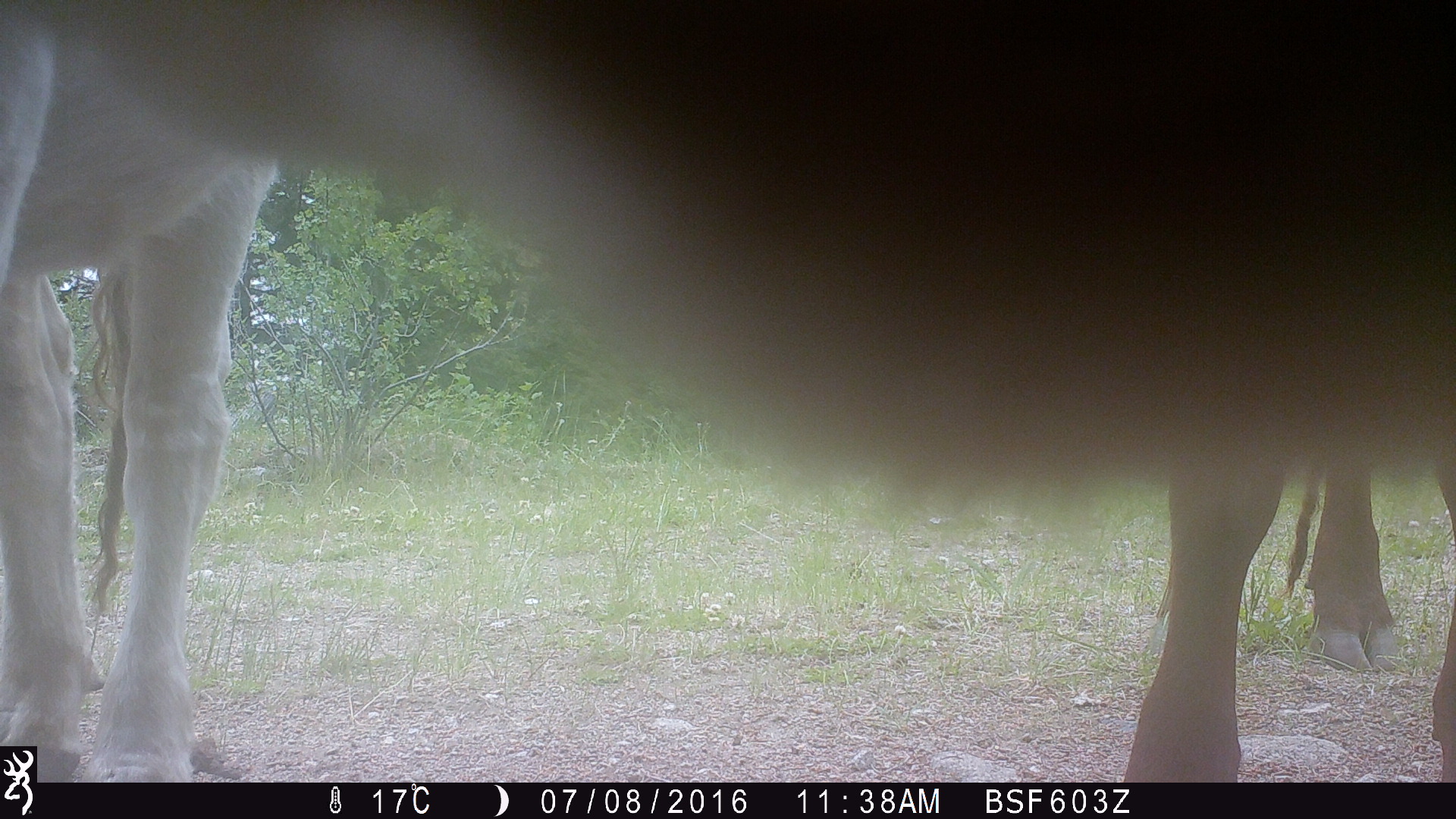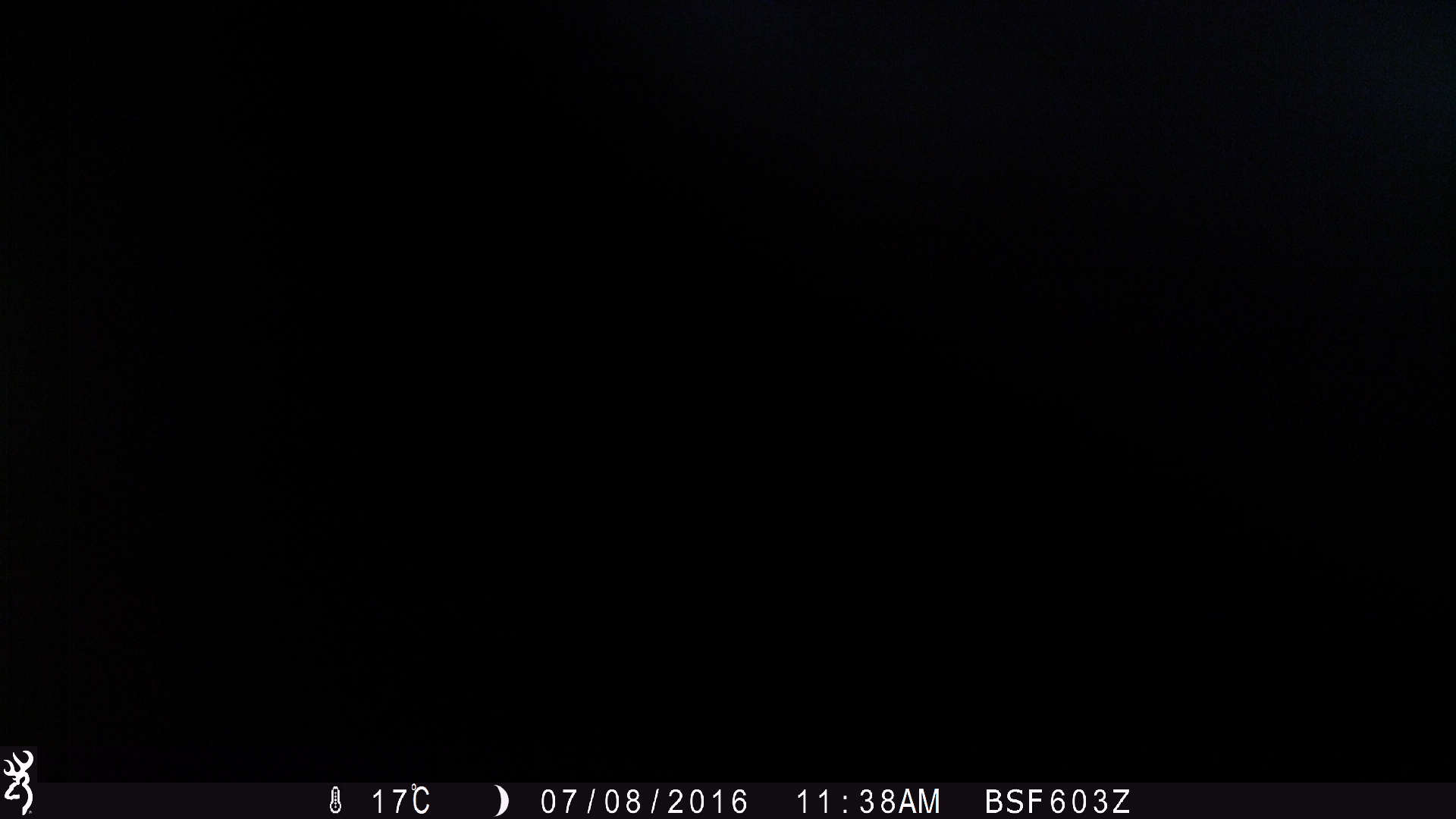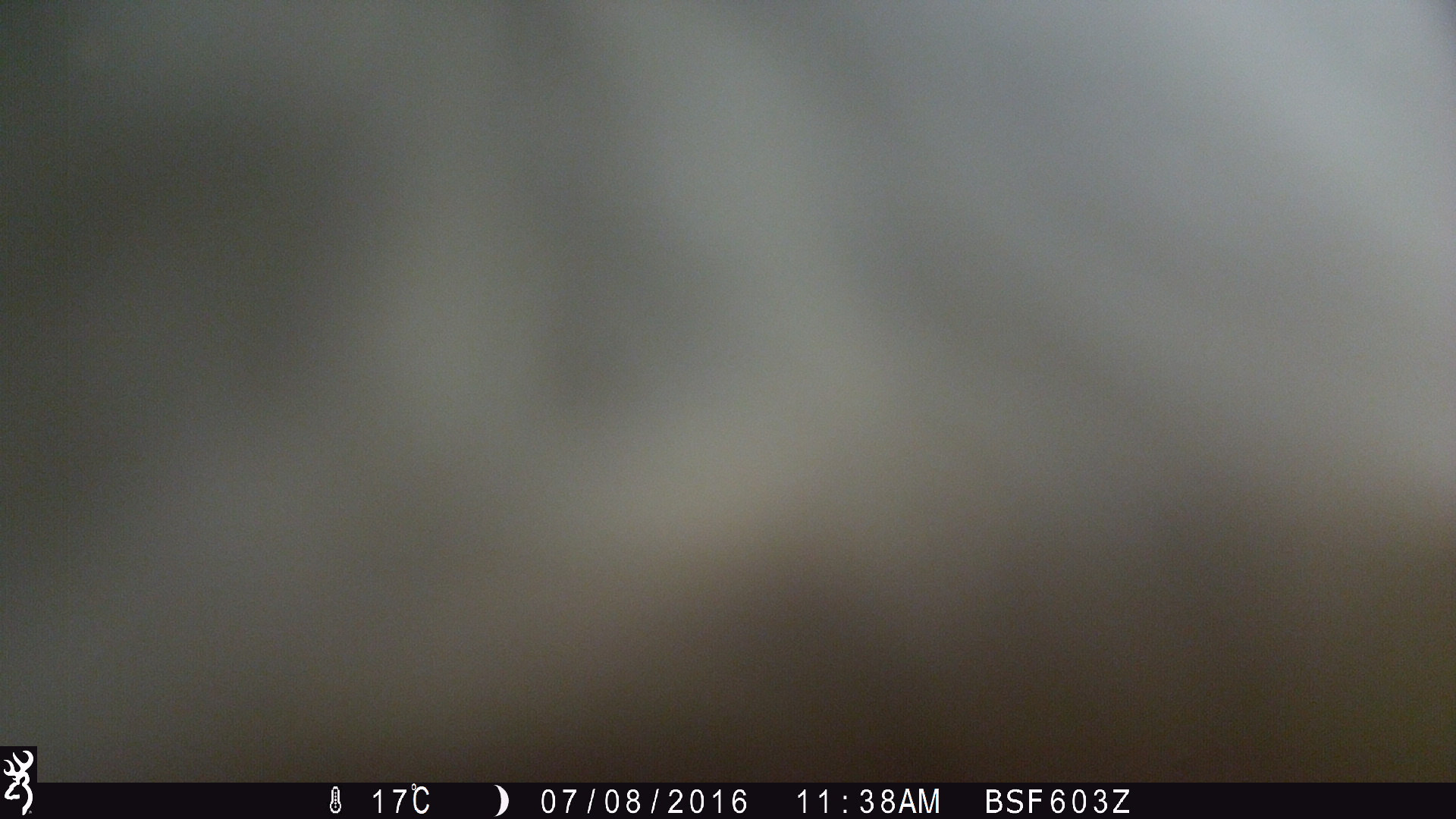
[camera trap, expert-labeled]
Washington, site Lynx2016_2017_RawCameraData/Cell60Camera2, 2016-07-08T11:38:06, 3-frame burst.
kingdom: Animalia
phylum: Chordata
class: Mammalia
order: Artiodactyla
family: Bovidae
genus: Bos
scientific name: Bos taurus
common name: domestic cattle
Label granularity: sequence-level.